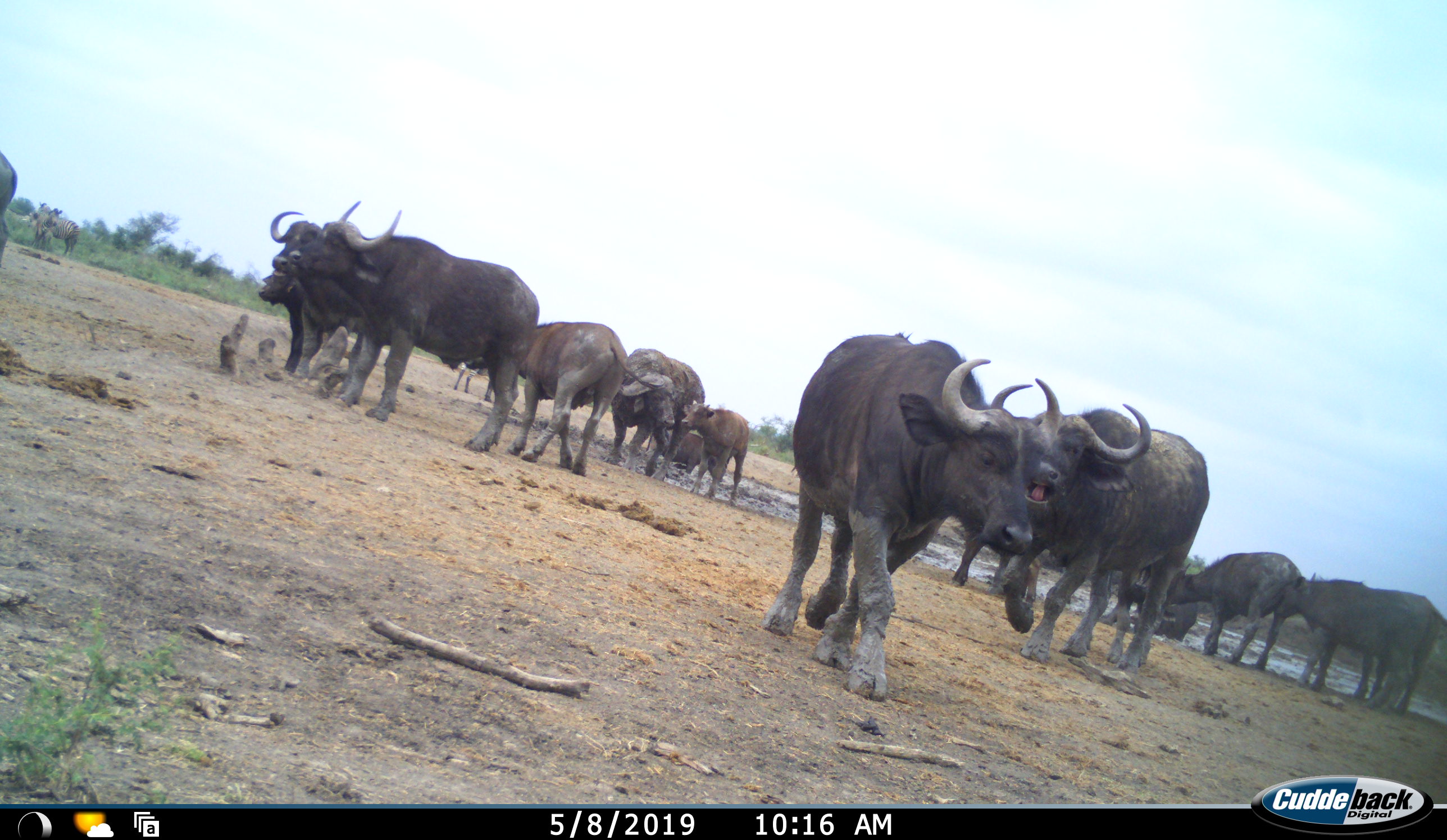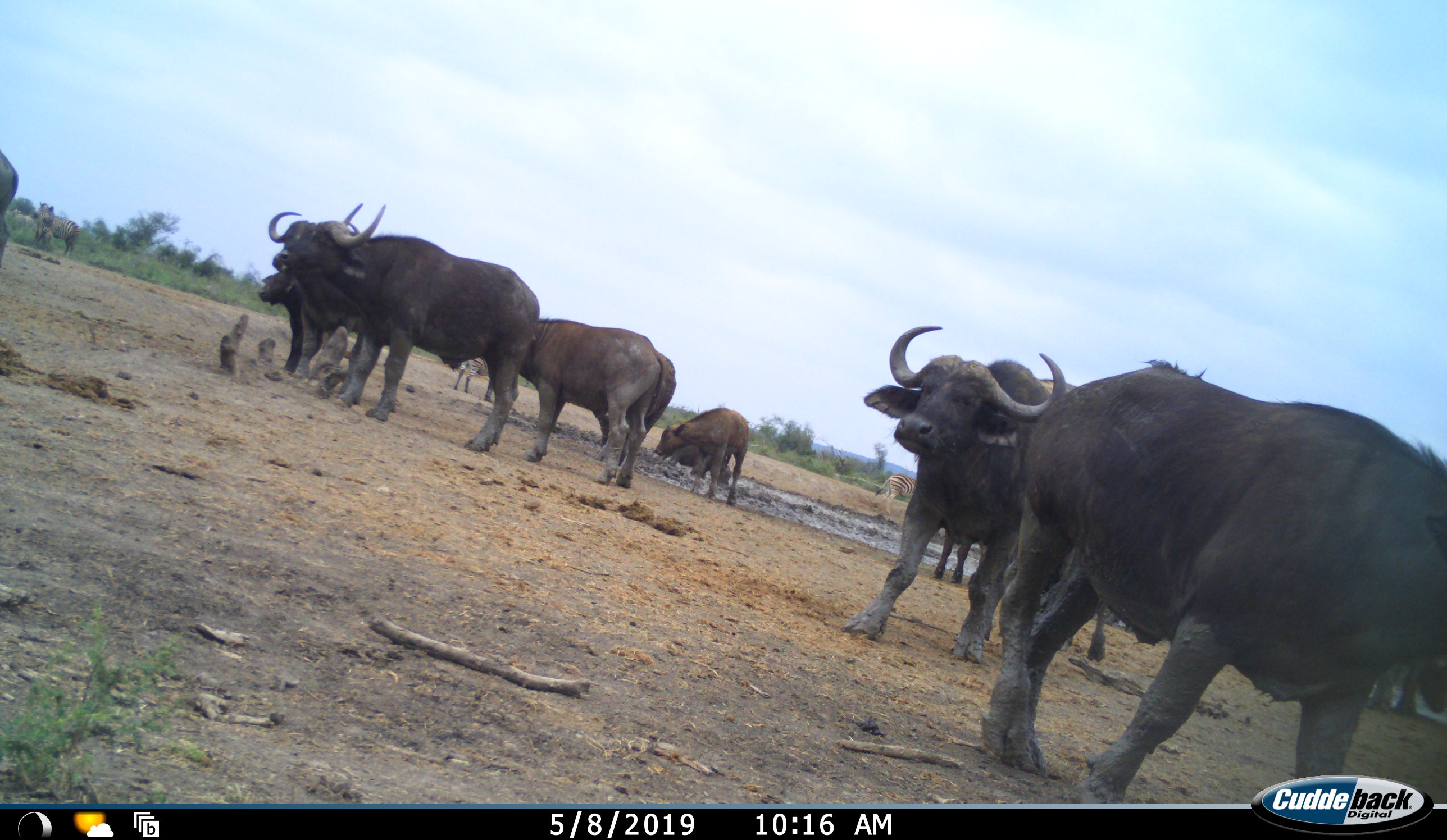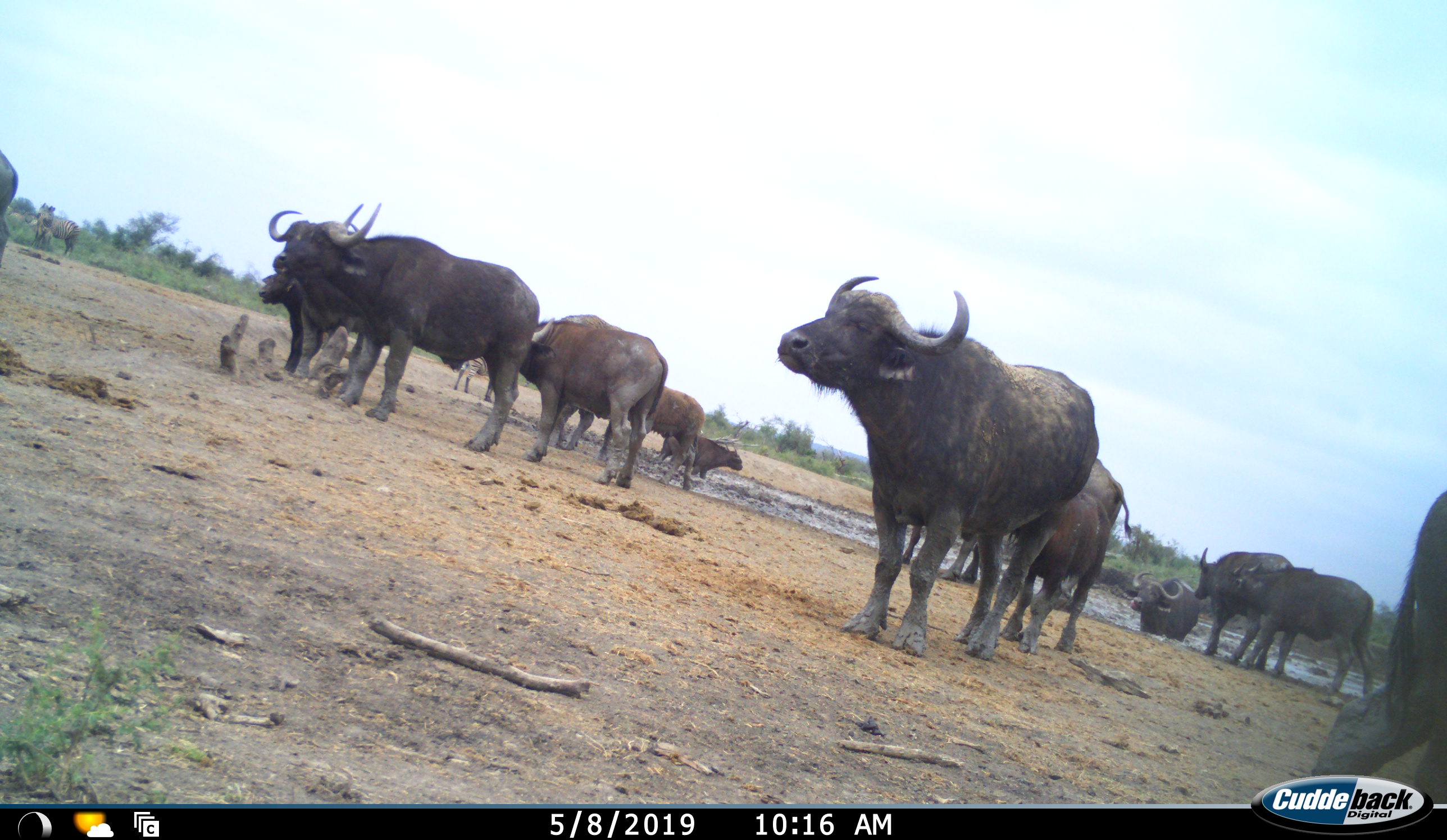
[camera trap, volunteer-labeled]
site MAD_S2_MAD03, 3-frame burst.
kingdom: Animalia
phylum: Chordata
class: Mammalia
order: Artiodactyla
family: Bovidae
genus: Syncerus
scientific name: Syncerus caffer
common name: african buffalo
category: buffalo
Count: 11-50.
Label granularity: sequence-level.